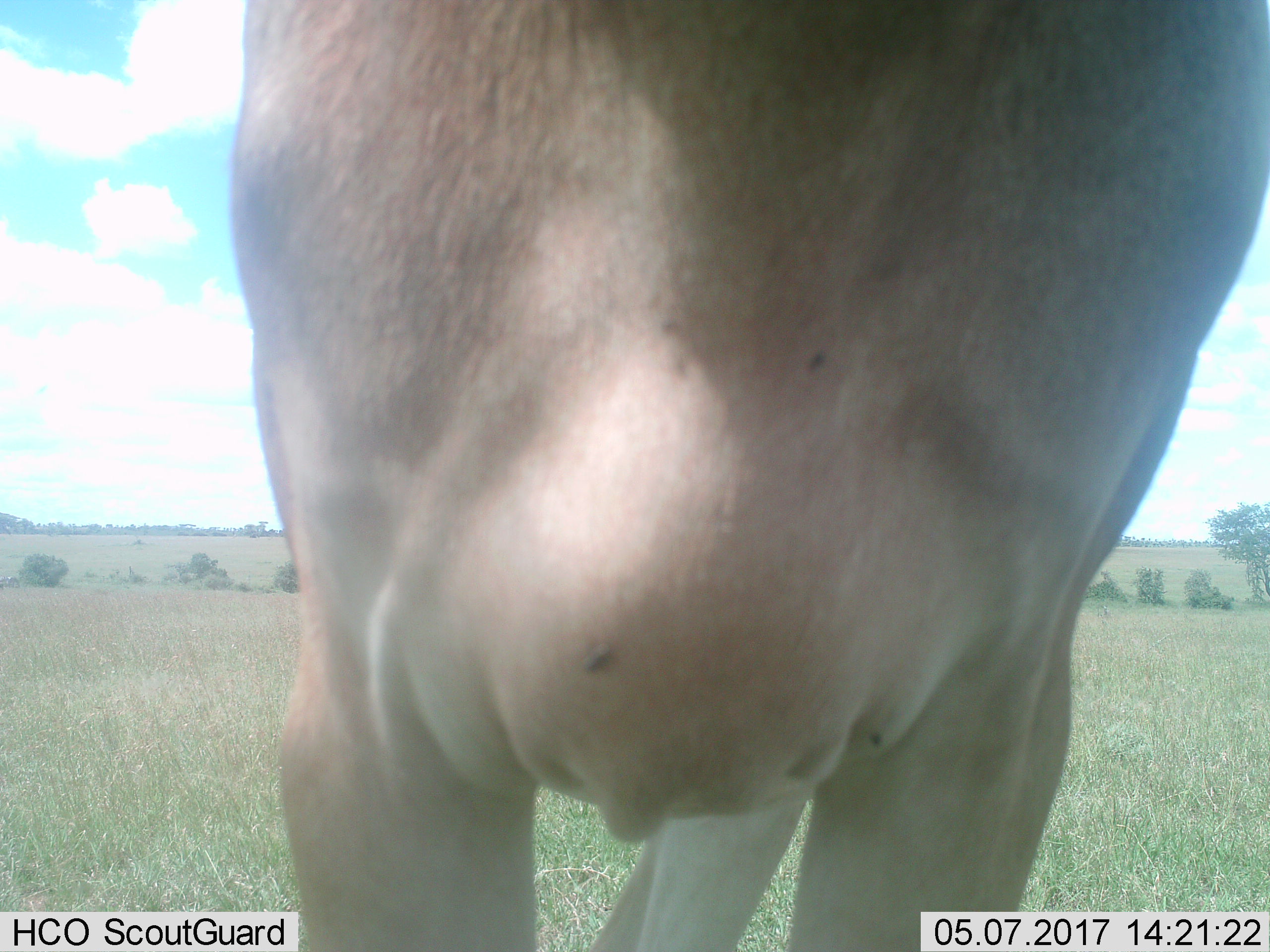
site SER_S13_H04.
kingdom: Animalia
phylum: Chordata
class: Mammalia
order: Artiodactyla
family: Bovidae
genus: Alcelaphus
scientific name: Alcelaphus buselaphus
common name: hartebeest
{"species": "hartebeest (Alcelaphus buselaphus)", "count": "1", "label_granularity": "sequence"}